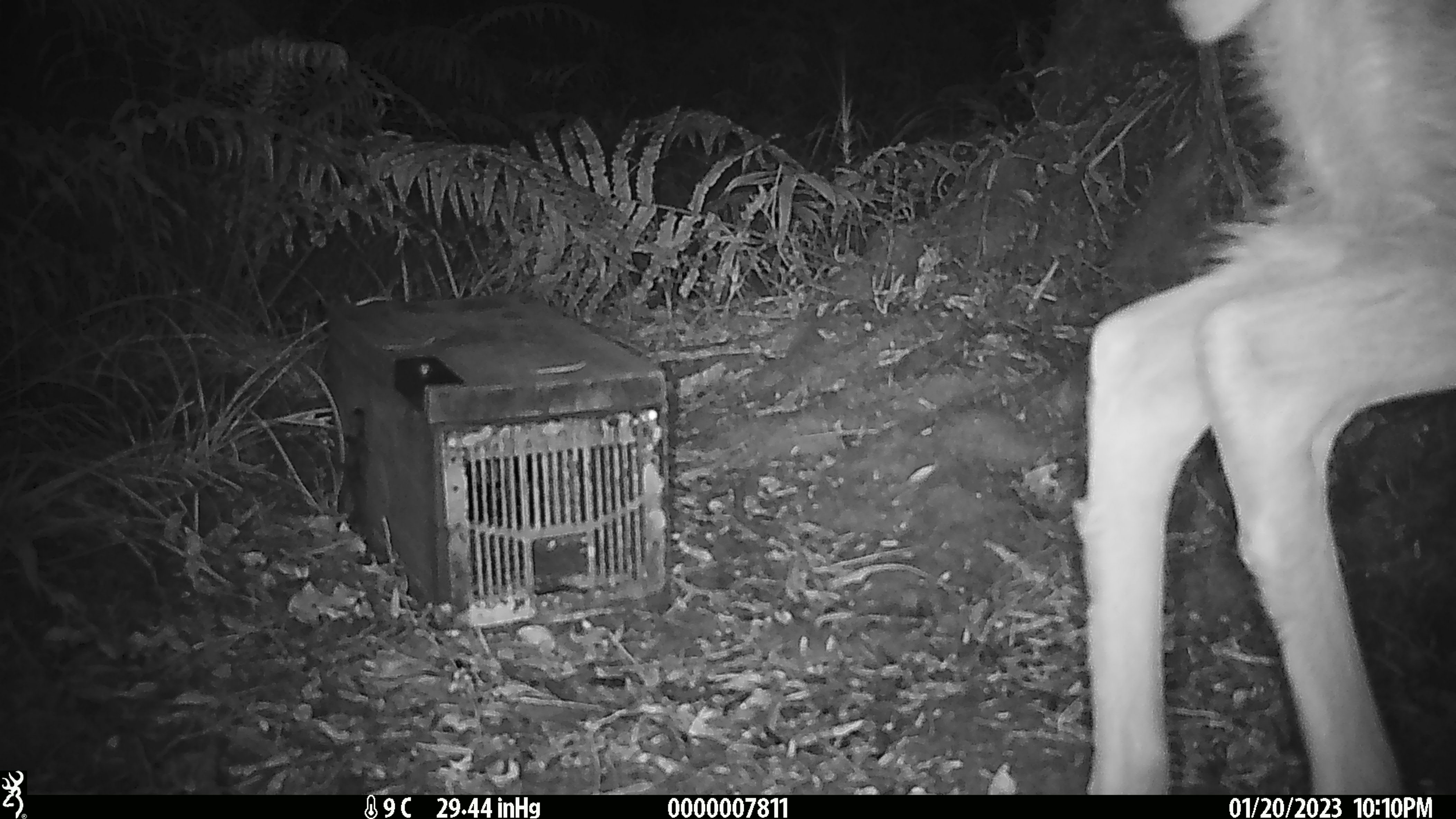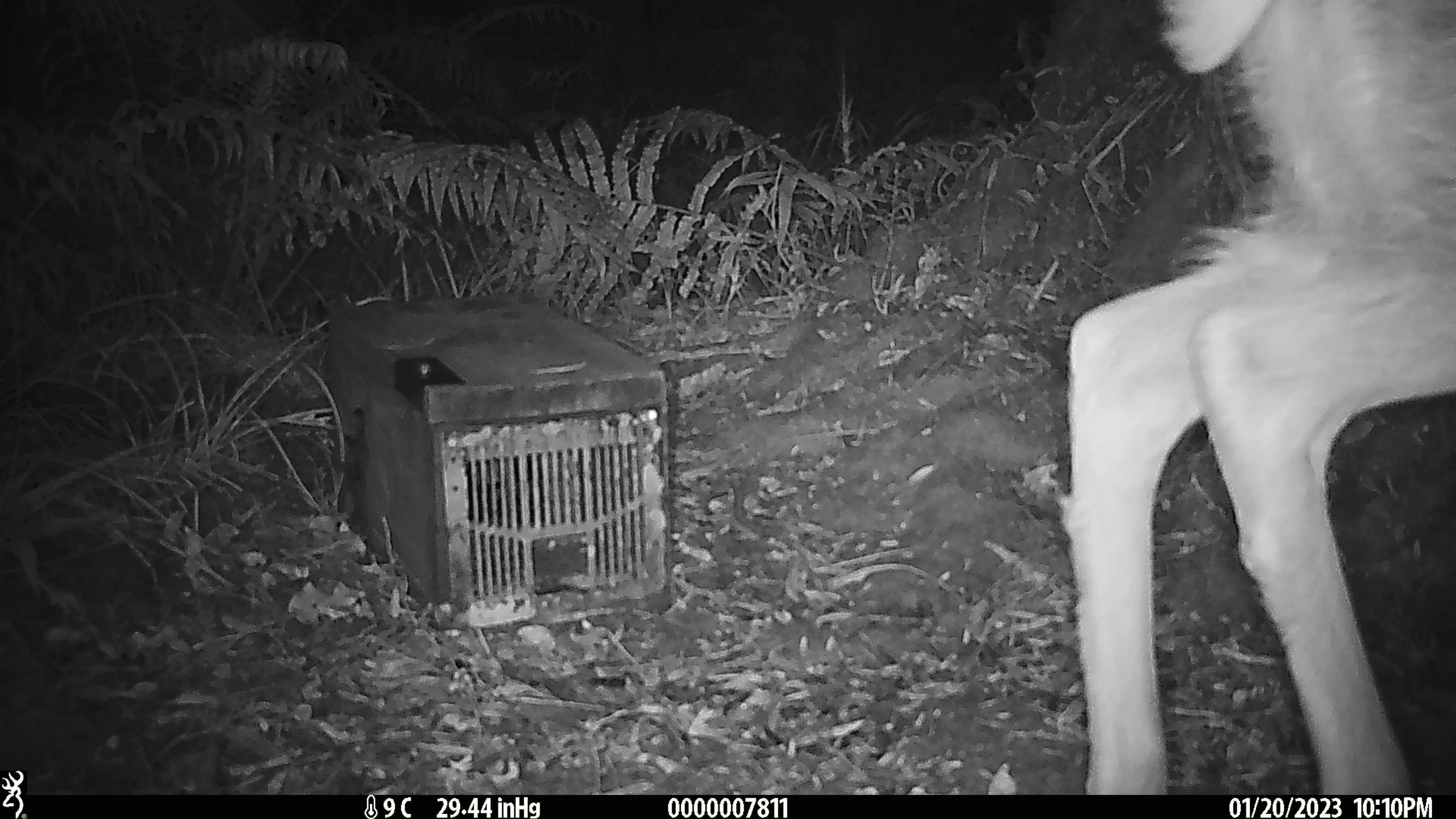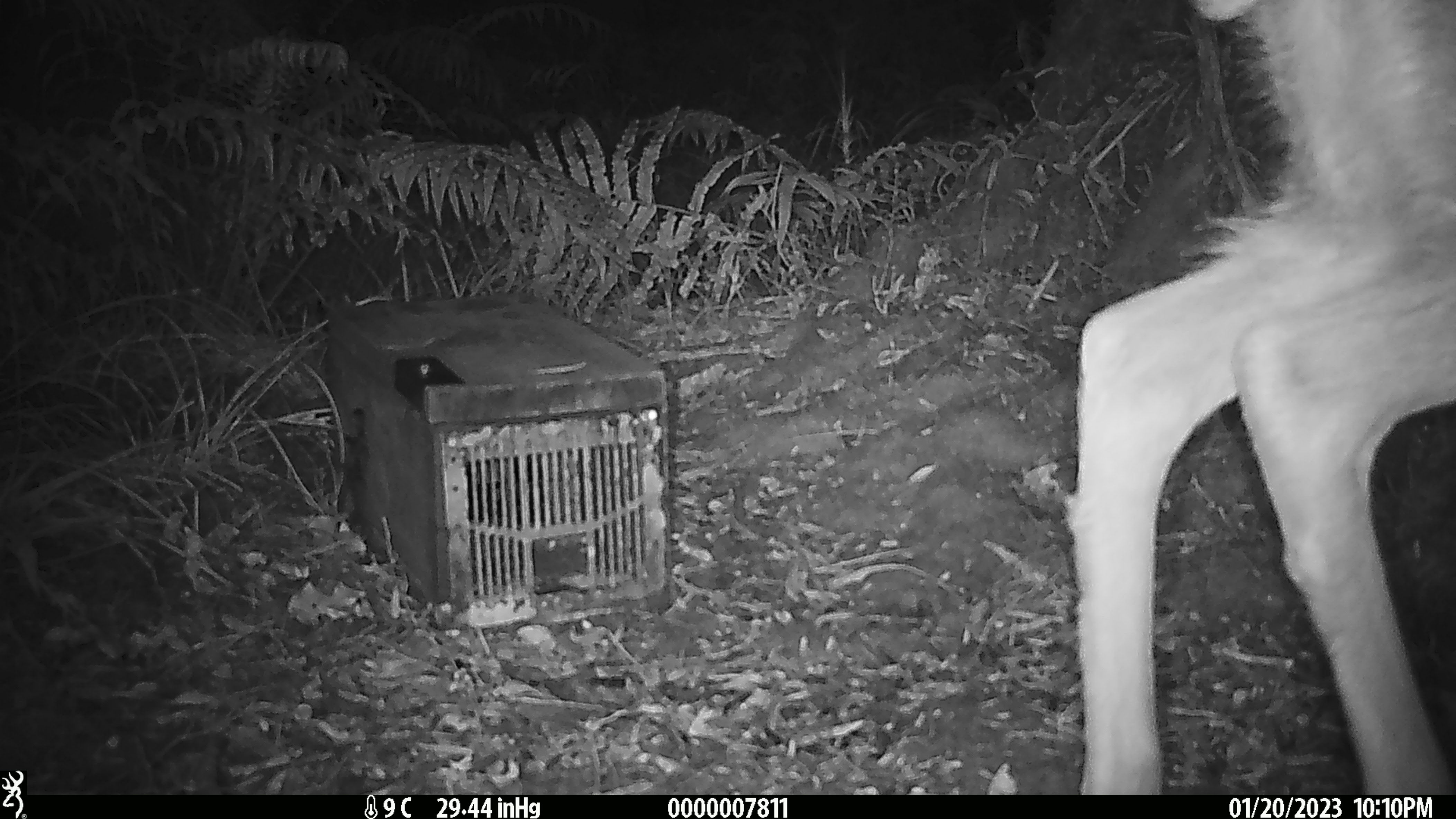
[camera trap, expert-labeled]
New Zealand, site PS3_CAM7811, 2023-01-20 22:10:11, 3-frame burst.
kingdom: Animalia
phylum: Chordata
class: Mammalia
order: Artiodactyla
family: Cervidae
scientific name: Cervidae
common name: deer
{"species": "deer (Cervidae)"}